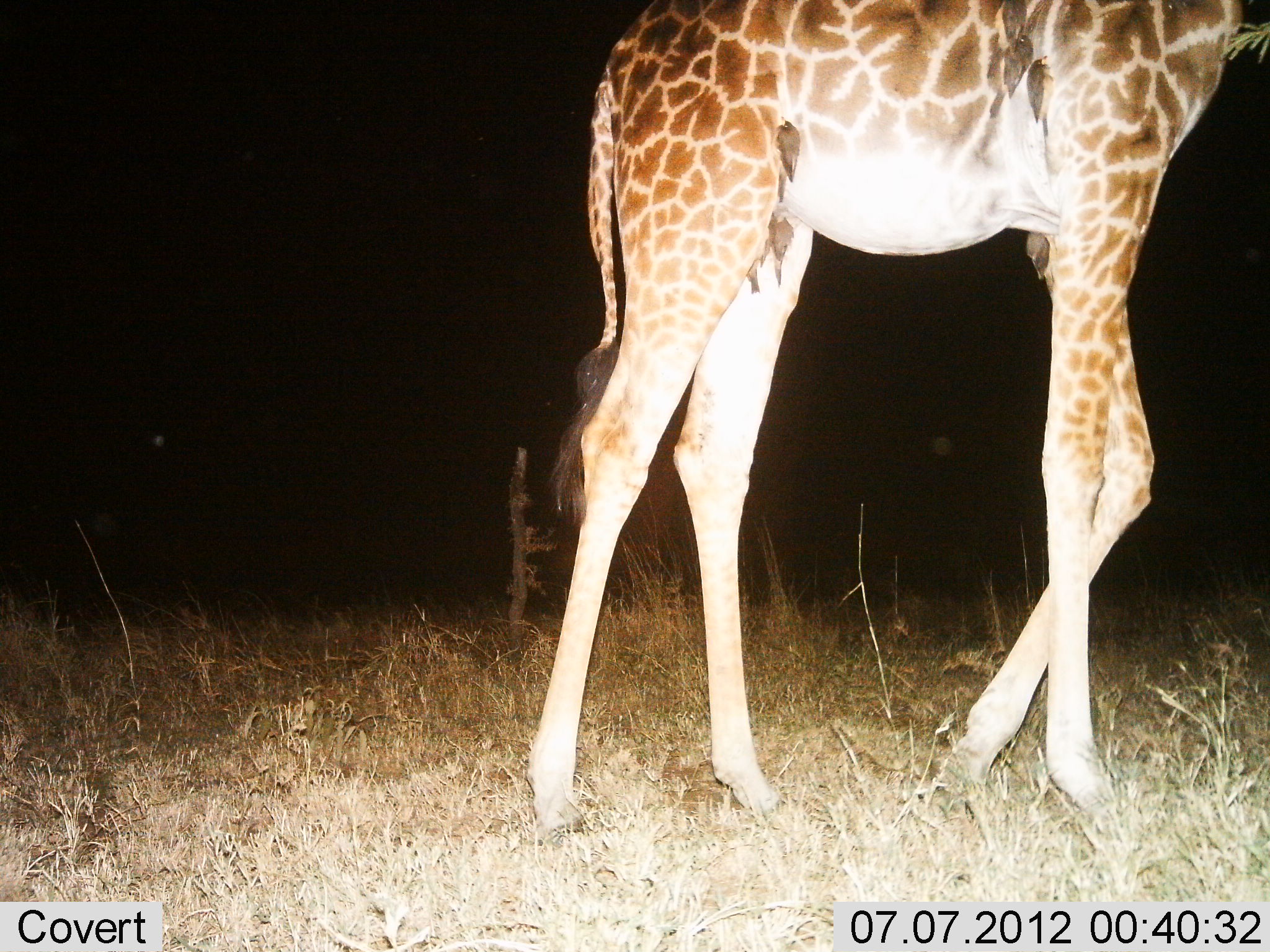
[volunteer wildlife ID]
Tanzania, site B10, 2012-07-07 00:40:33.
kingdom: Animalia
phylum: Chordata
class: Mammalia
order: Artiodactyla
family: Giraffidae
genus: Giraffa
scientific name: Giraffa camelopardalis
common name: giraffe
Giraffe (Giraffa camelopardalis), count 1. Behavior (volunteer vote fractions): standing 25%, resting 0%, moving 83%, interacting 0%. Young present (vote fraction): 0%. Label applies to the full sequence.